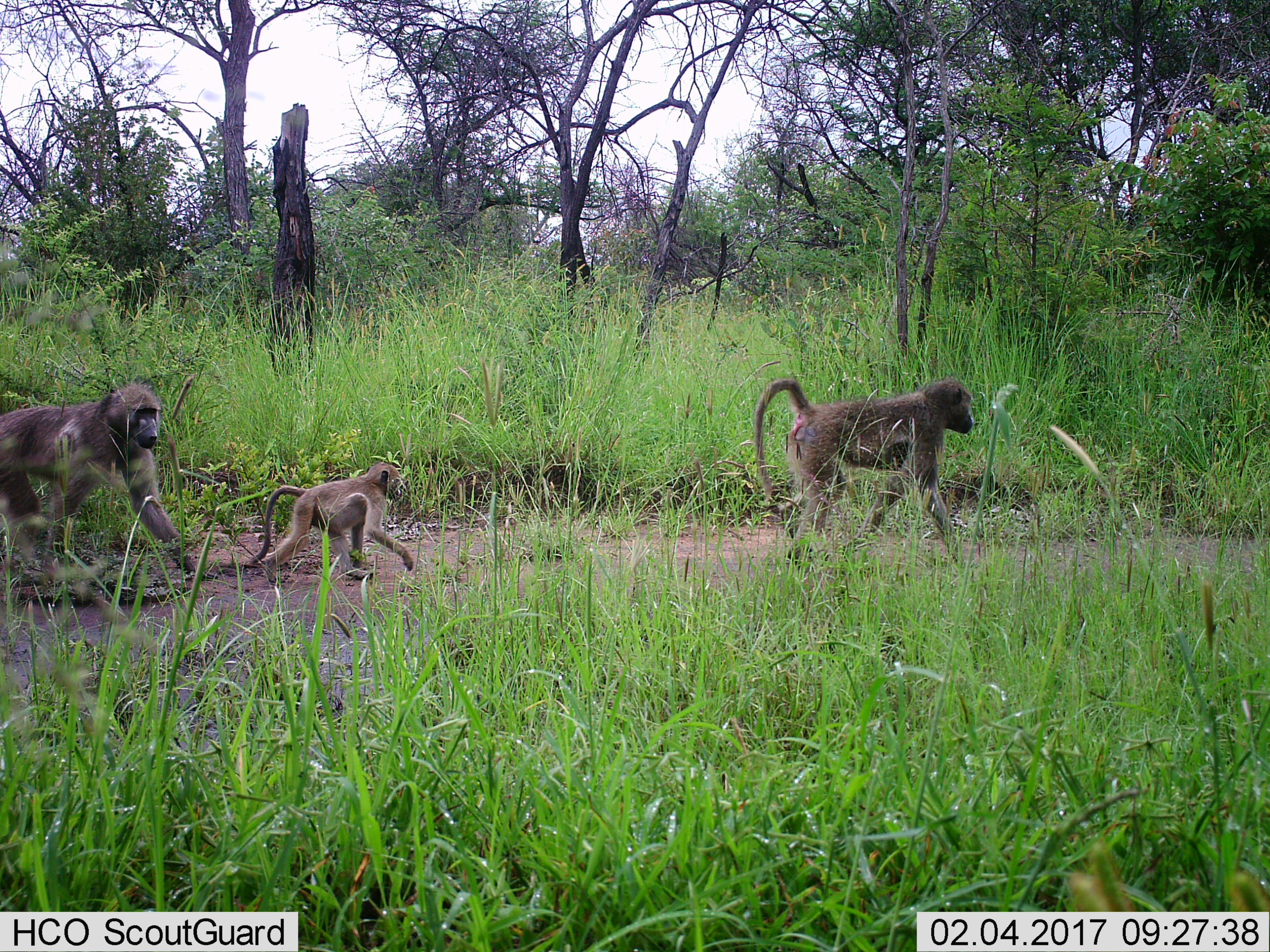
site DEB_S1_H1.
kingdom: Animalia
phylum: Chordata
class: Mammalia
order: Primates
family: Cercopithecidae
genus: Papio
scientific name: Papio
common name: baboon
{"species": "baboon (Papio)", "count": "3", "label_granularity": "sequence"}